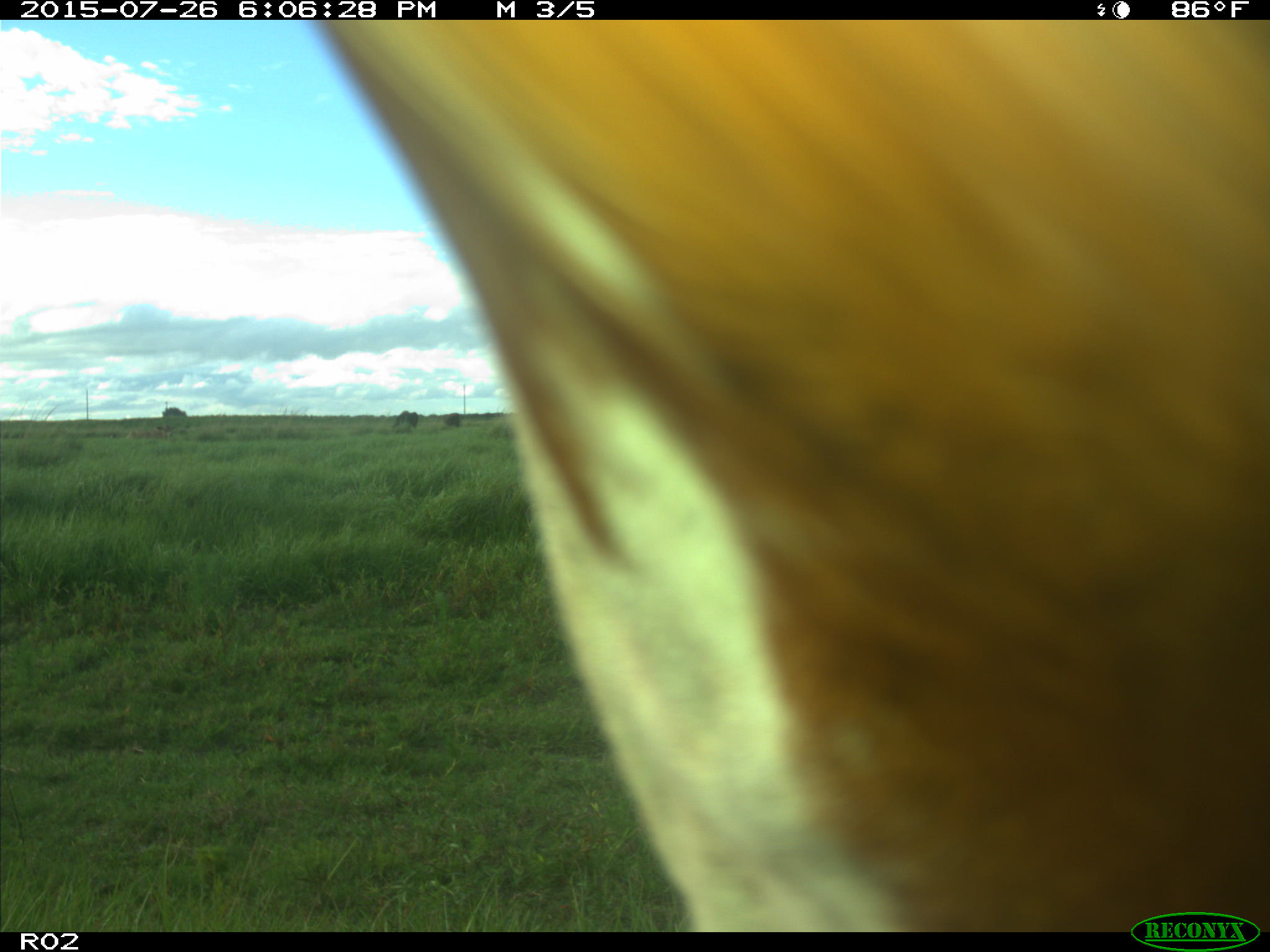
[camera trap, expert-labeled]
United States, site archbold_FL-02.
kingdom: Animalia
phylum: Chordata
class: Mammalia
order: Artiodactyla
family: Bovidae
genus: Bos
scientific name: Bos taurus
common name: domestic cow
Bos taurus (domestic cow).